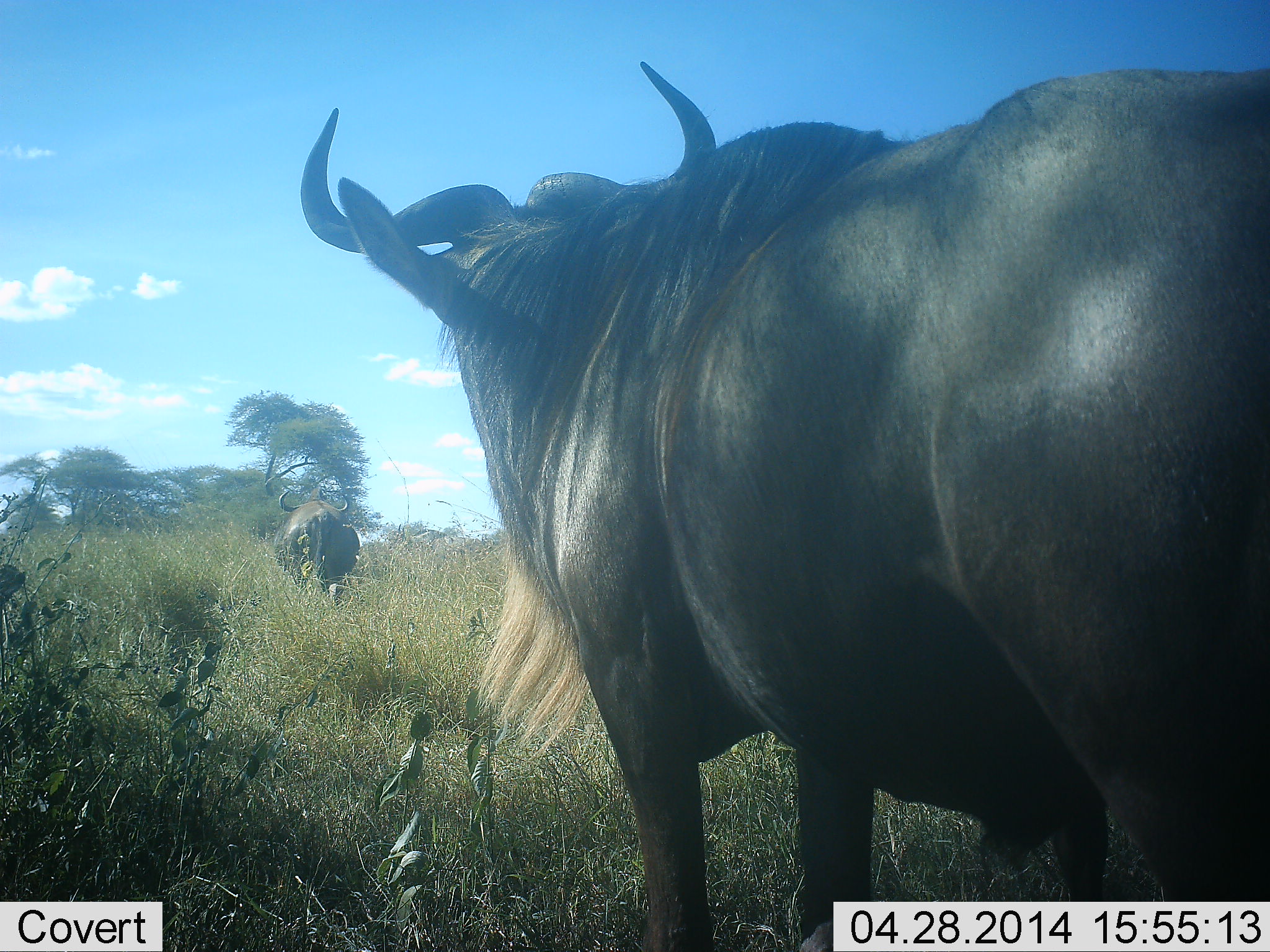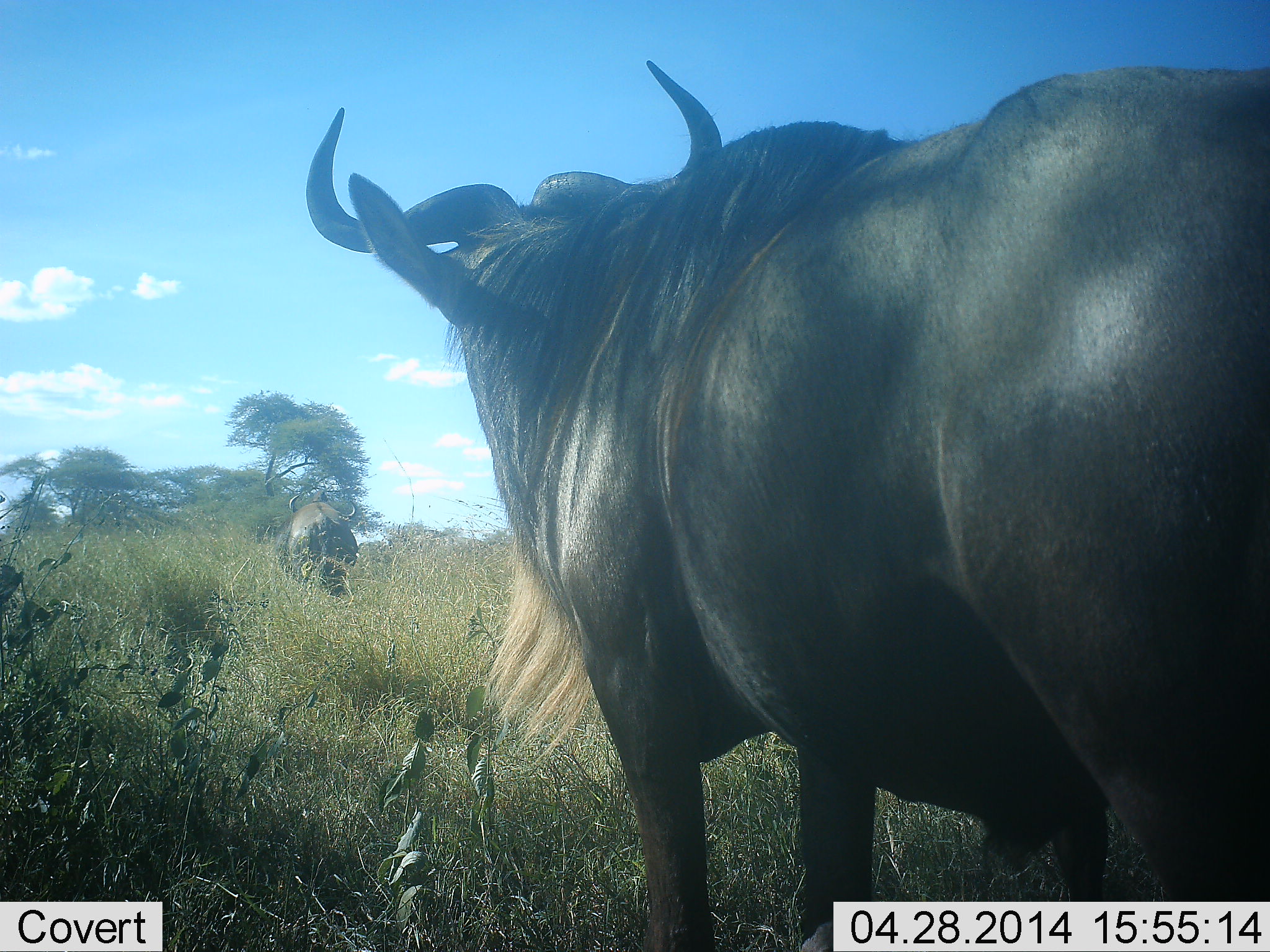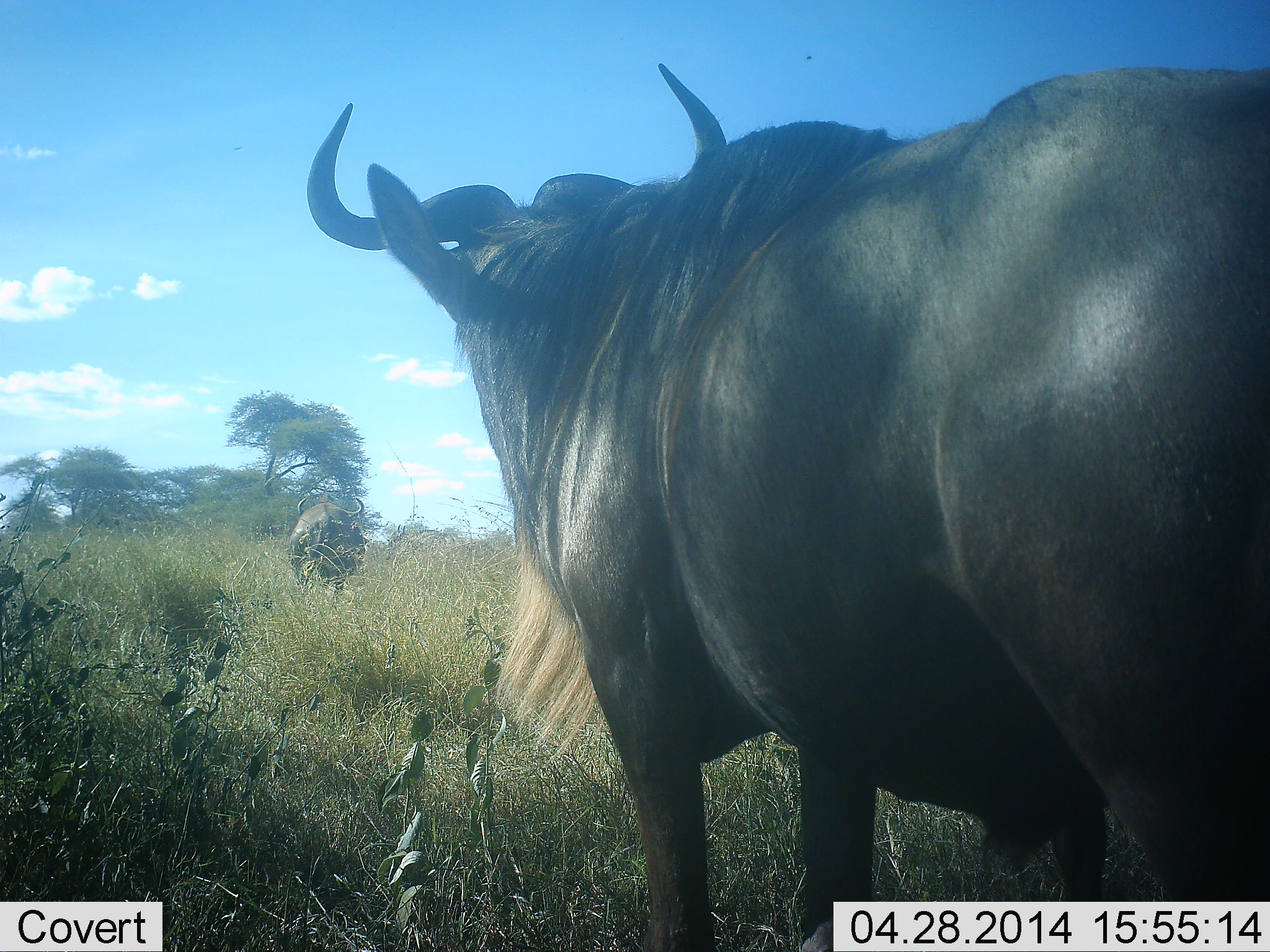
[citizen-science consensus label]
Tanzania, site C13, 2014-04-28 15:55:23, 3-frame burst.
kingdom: Animalia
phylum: Chordata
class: Mammalia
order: Artiodactyla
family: Bovidae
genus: Connochaetes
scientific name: Connochaetes taurinus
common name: blue wildebeest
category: wildebeest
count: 2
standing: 60%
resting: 0%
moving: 80%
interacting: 0%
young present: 0%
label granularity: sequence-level